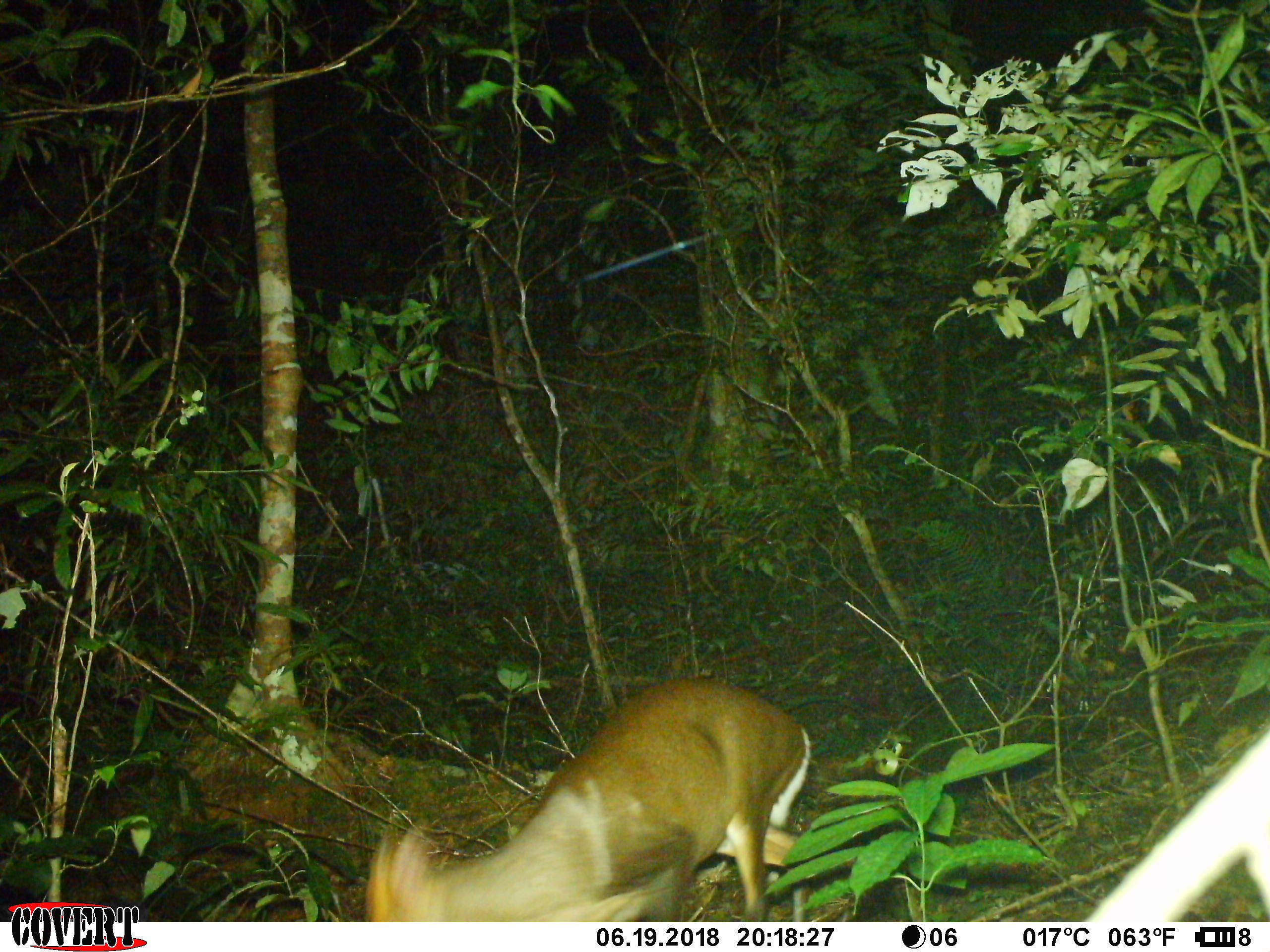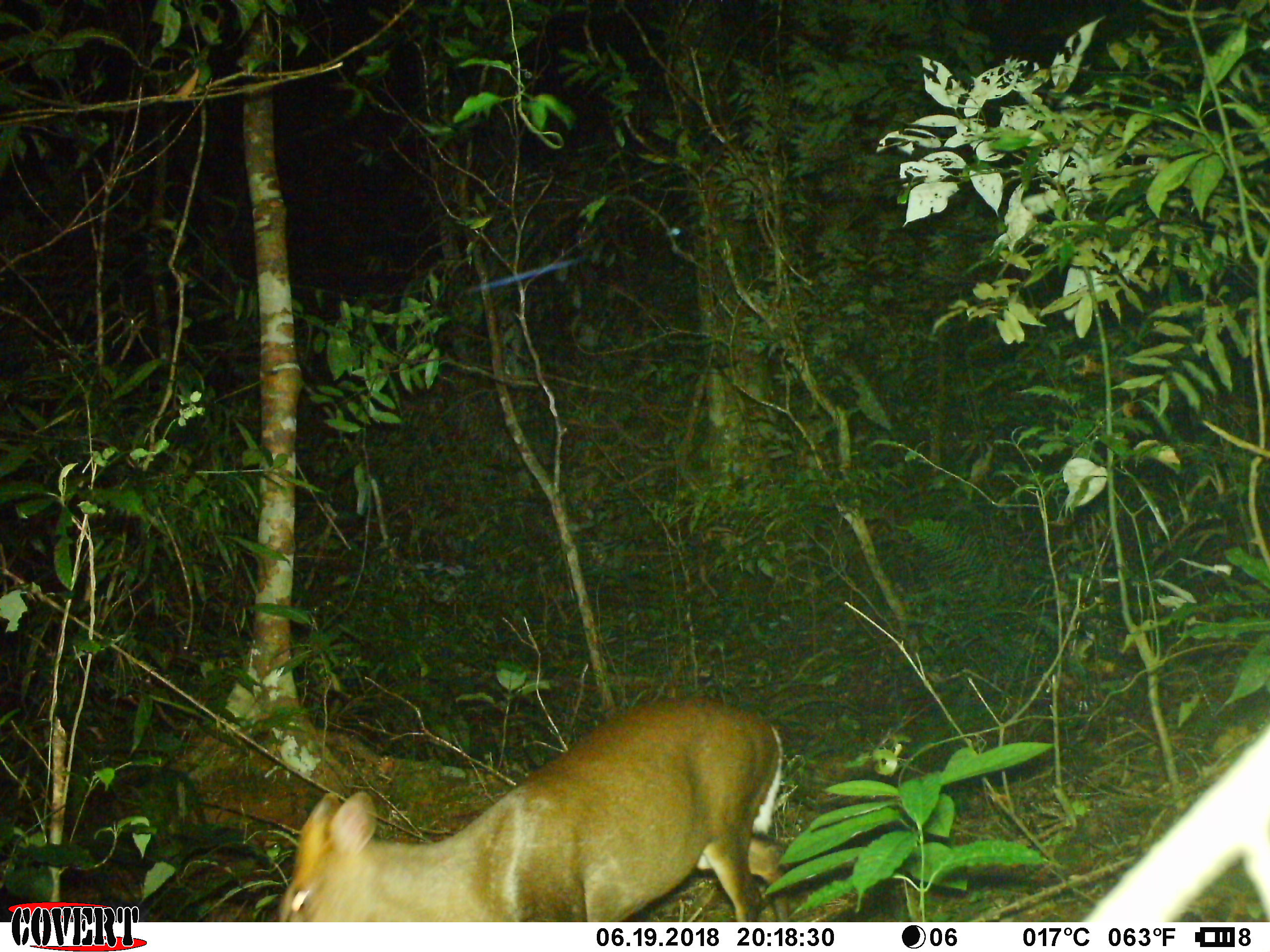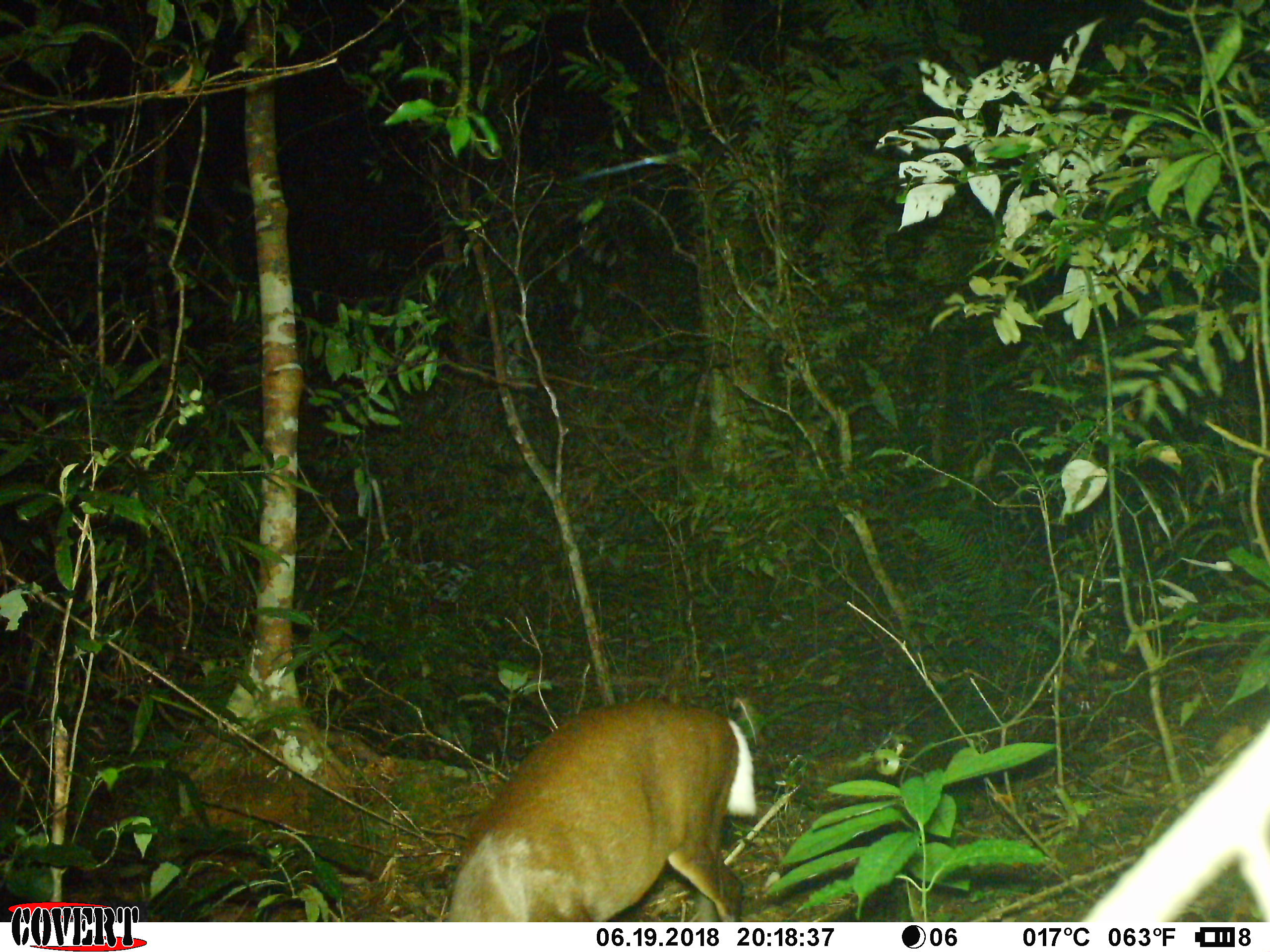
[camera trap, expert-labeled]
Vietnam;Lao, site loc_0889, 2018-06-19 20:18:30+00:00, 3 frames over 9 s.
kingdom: Animalia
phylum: Chordata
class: Mammalia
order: Artiodactyla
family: Cervidae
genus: Muntiacus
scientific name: Muntiacus rooseveltorum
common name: roosevelt's muntjac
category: roosevelts muntjac group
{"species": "roosevelts muntjac group (roosevelt's muntjac) (Muntiacus rooseveltorum)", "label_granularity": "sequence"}